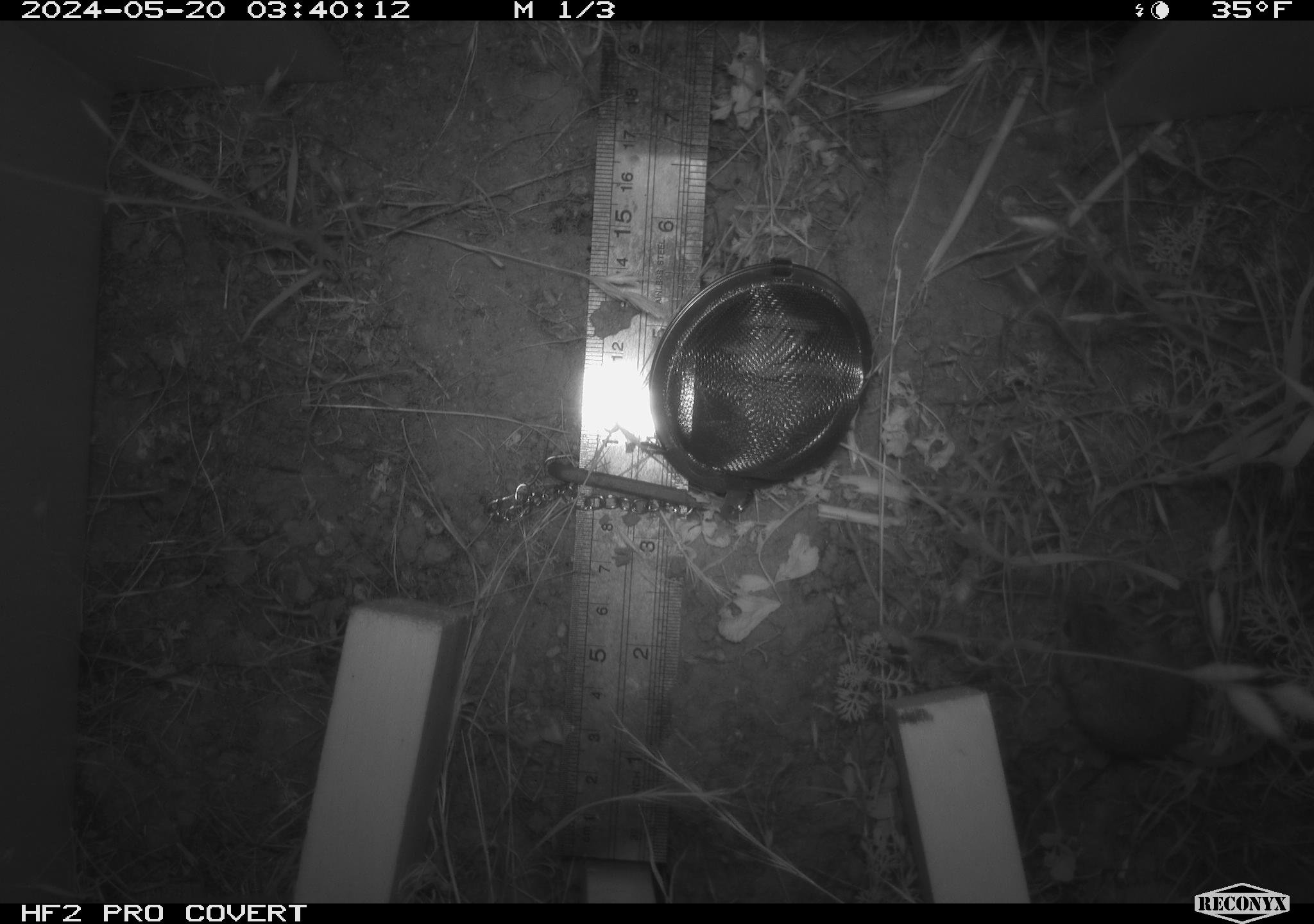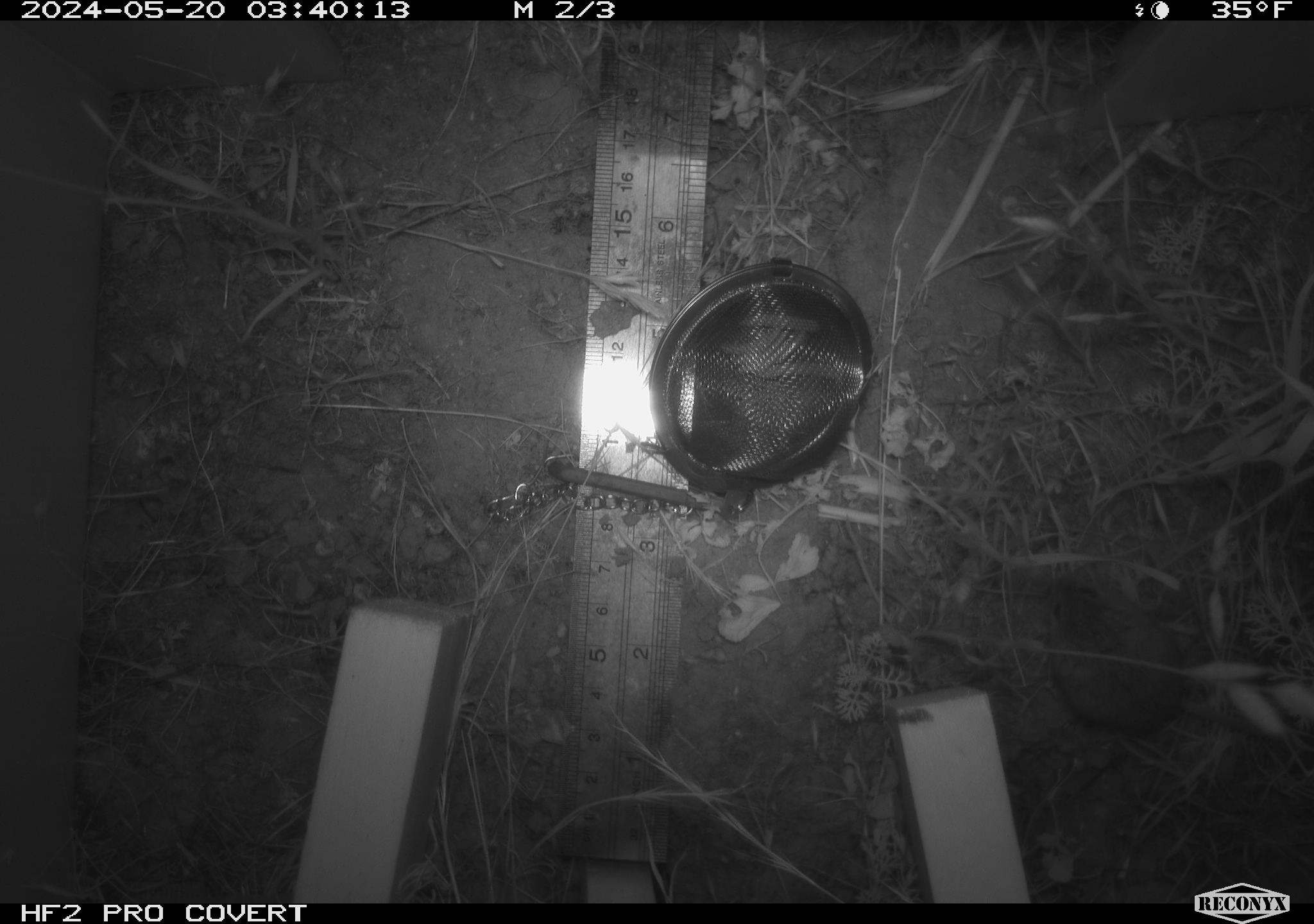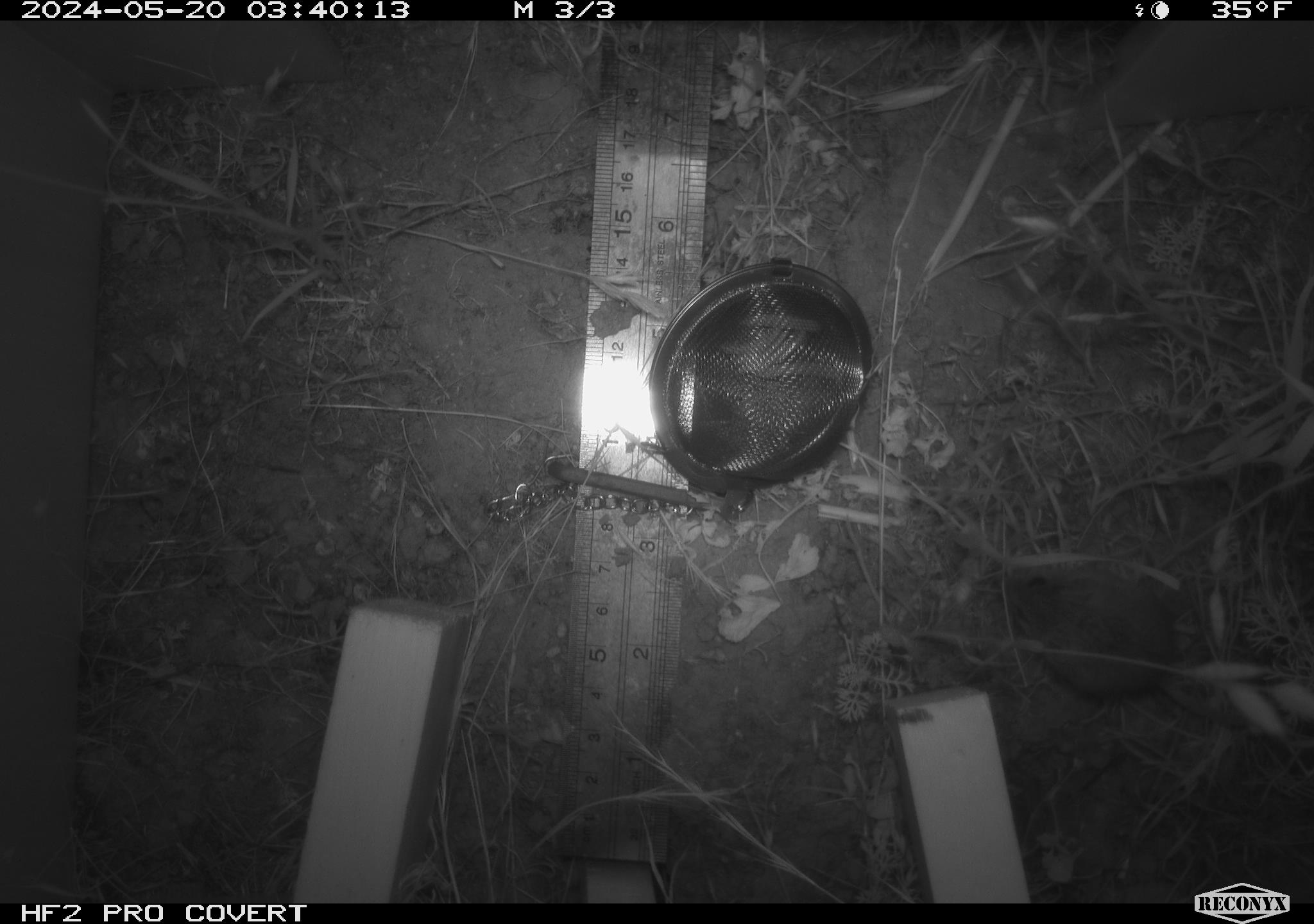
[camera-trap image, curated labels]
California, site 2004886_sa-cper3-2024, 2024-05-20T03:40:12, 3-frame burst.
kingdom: Animalia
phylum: Chordata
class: Mammalia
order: Rodentia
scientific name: Rodentia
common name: rodent